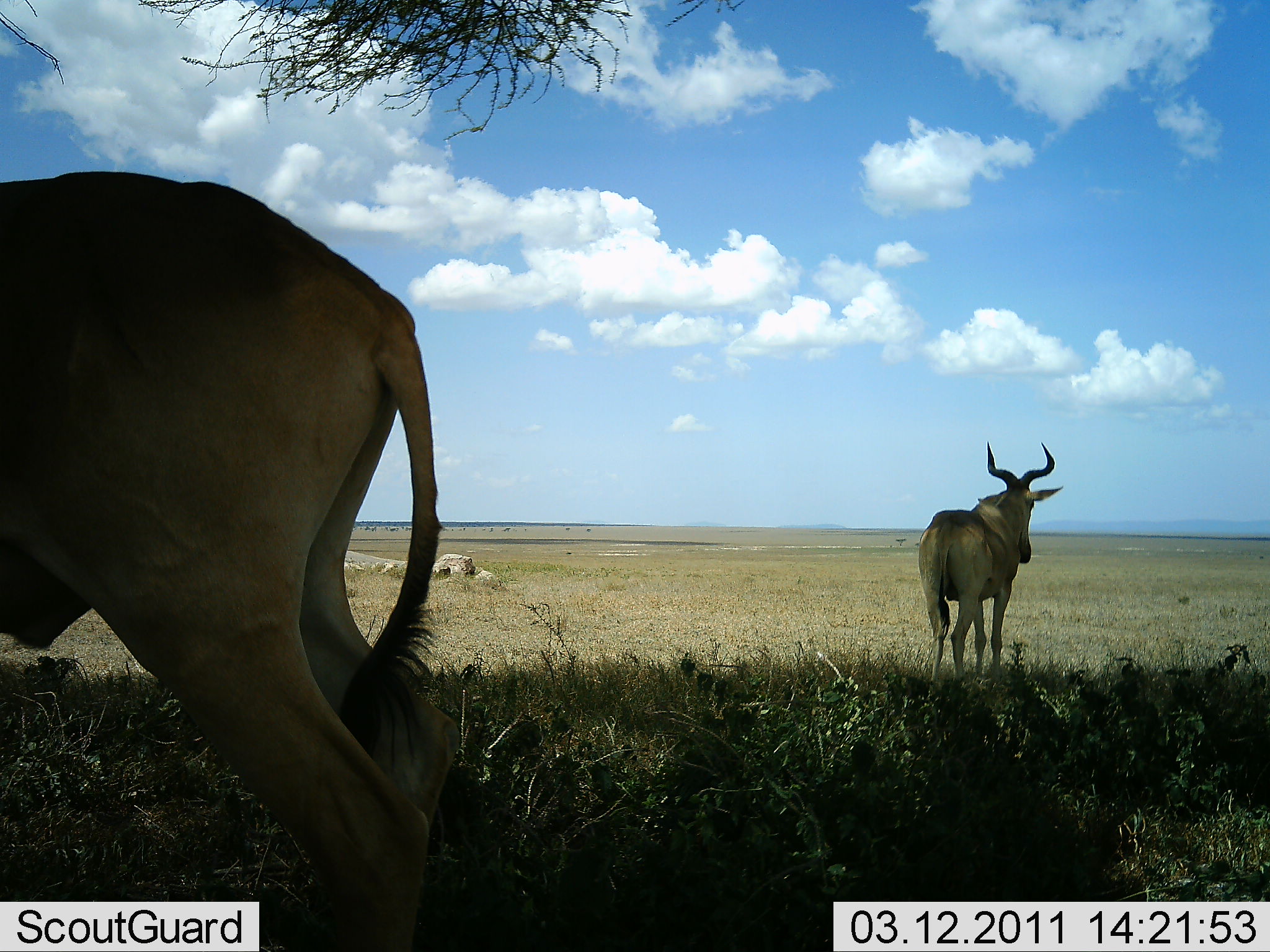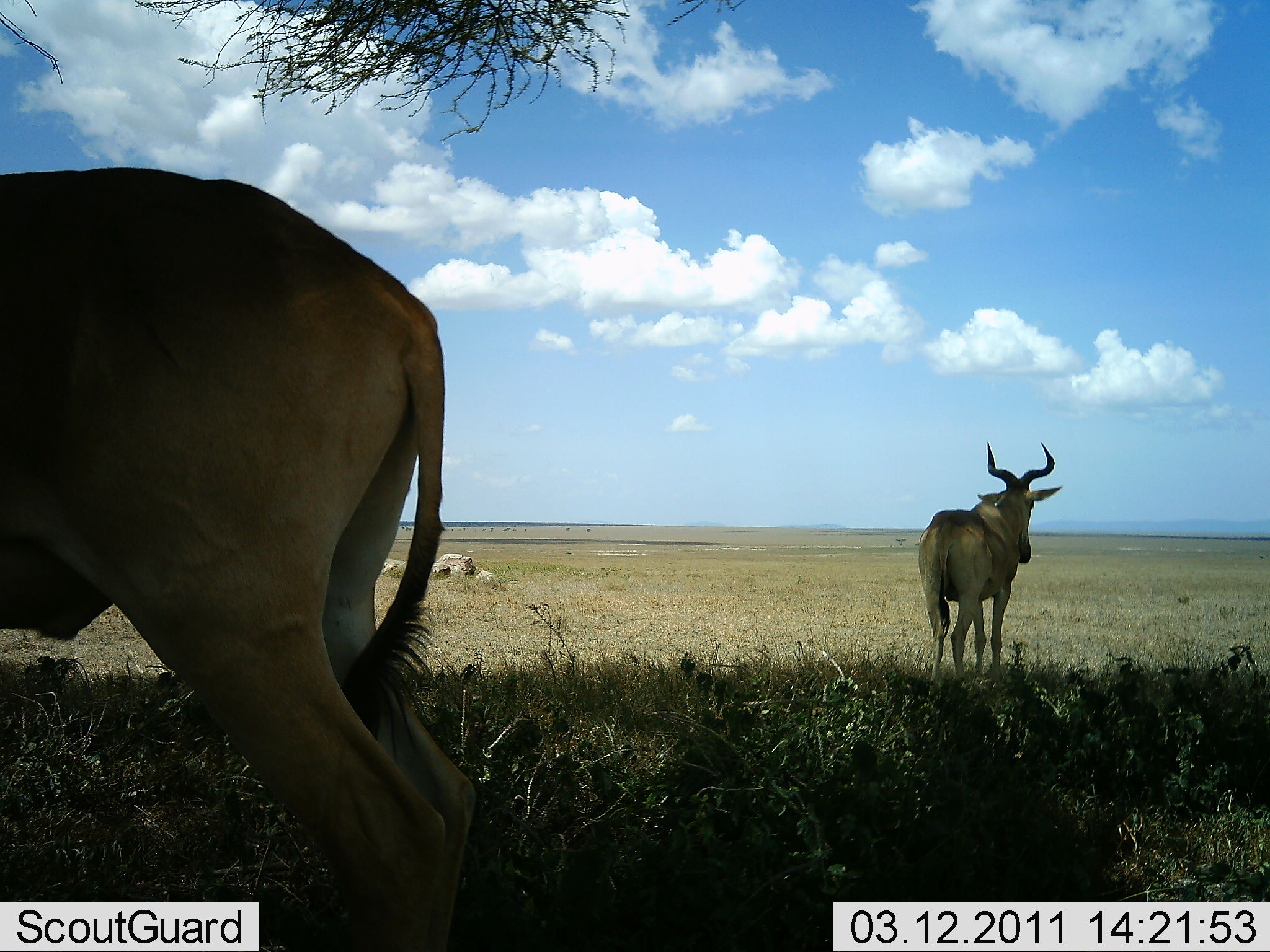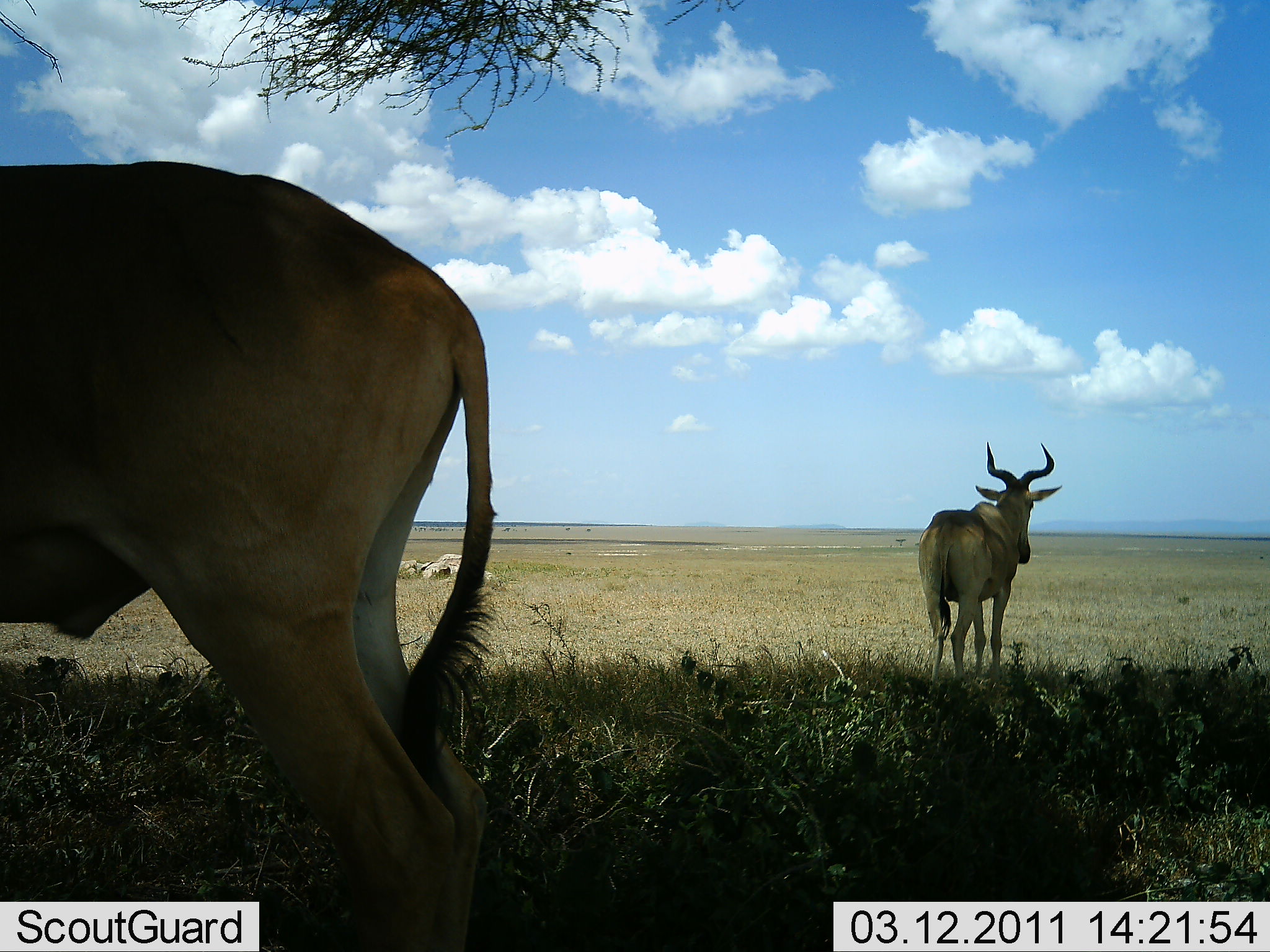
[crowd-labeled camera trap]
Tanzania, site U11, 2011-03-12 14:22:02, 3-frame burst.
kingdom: Animalia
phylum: Chordata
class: Mammalia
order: Artiodactyla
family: Bovidae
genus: Alcelaphus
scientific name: Alcelaphus buselaphus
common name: hartebeest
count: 2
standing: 100%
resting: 0%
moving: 0%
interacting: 0%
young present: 0%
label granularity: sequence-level